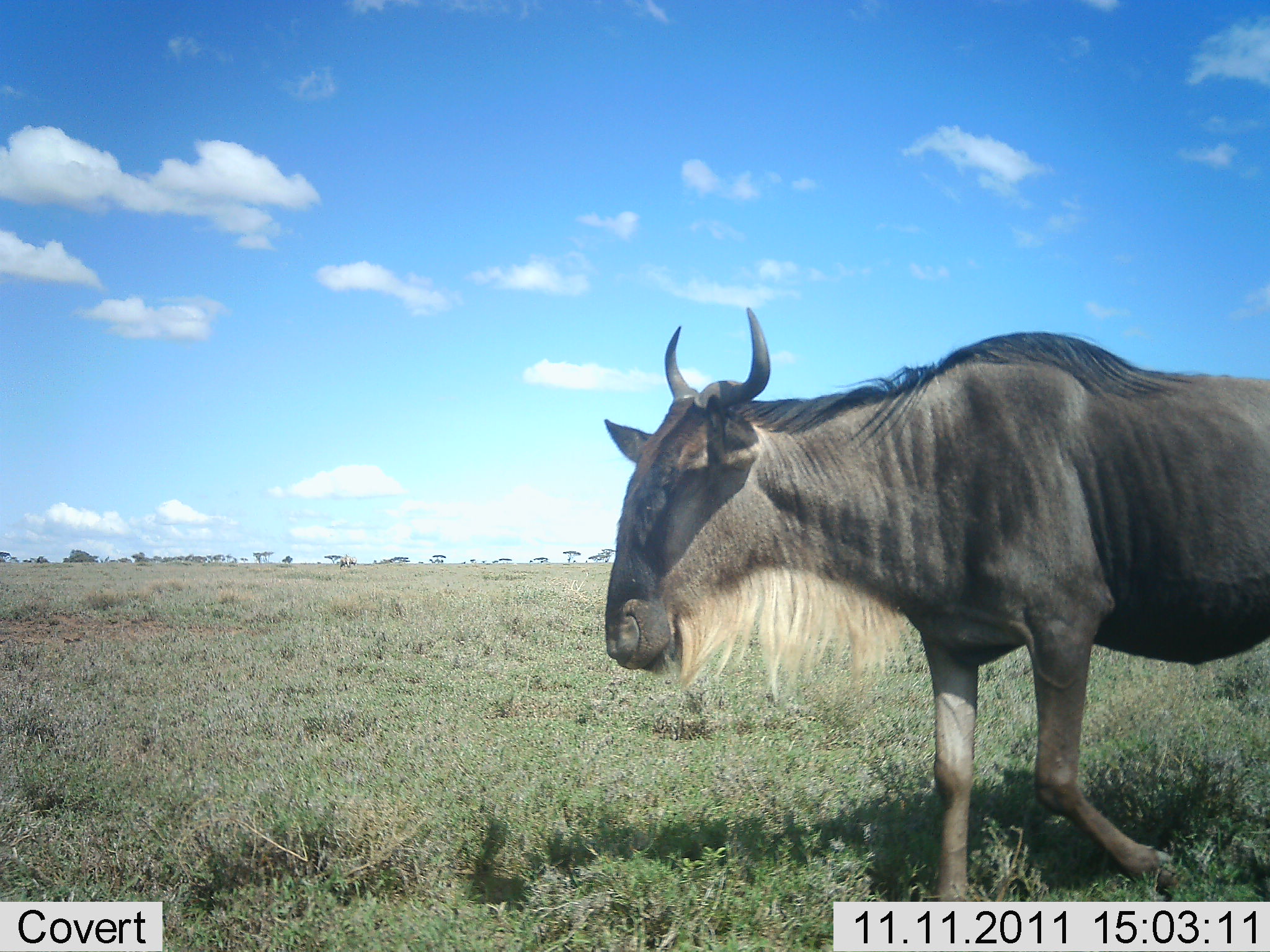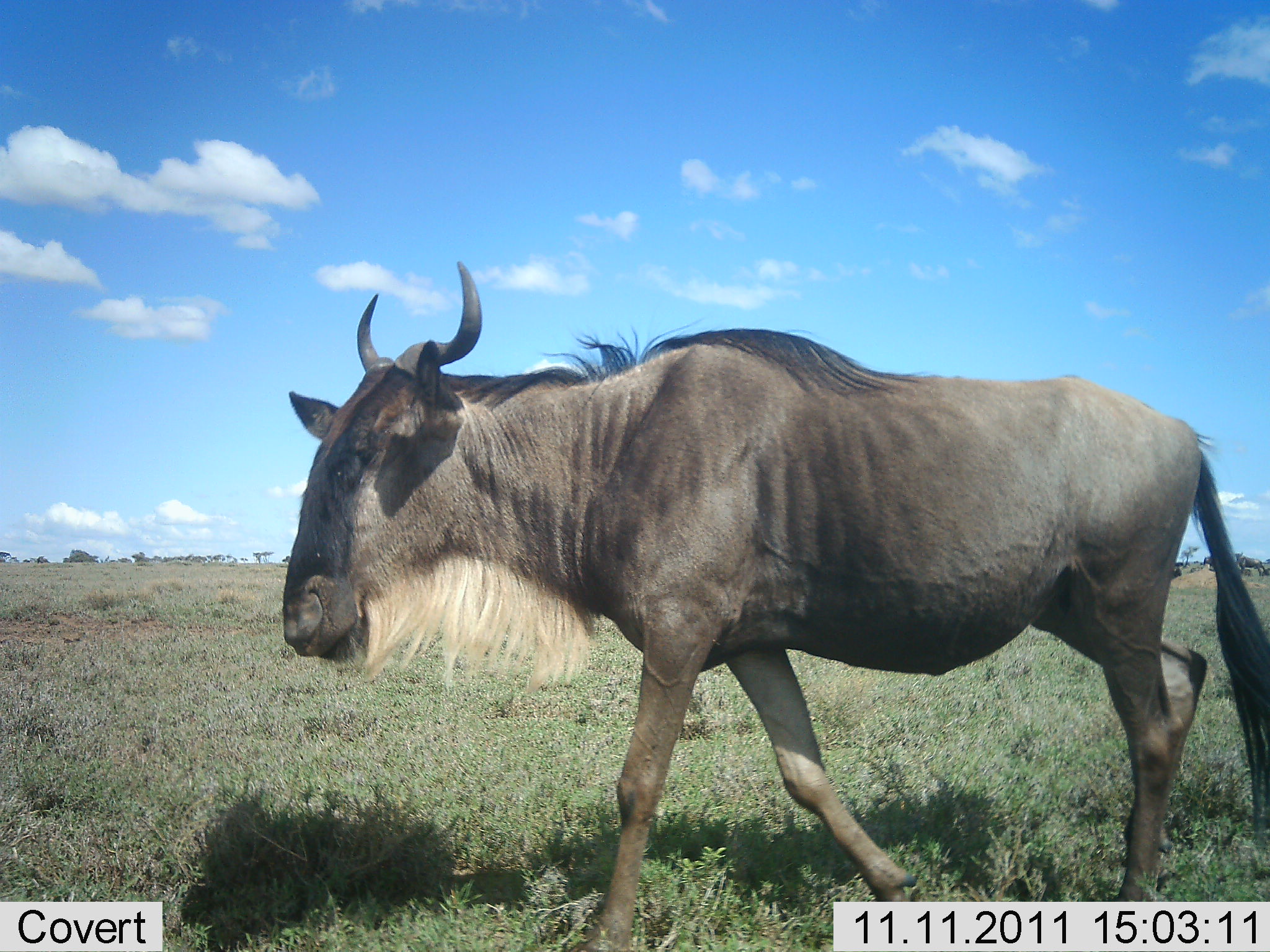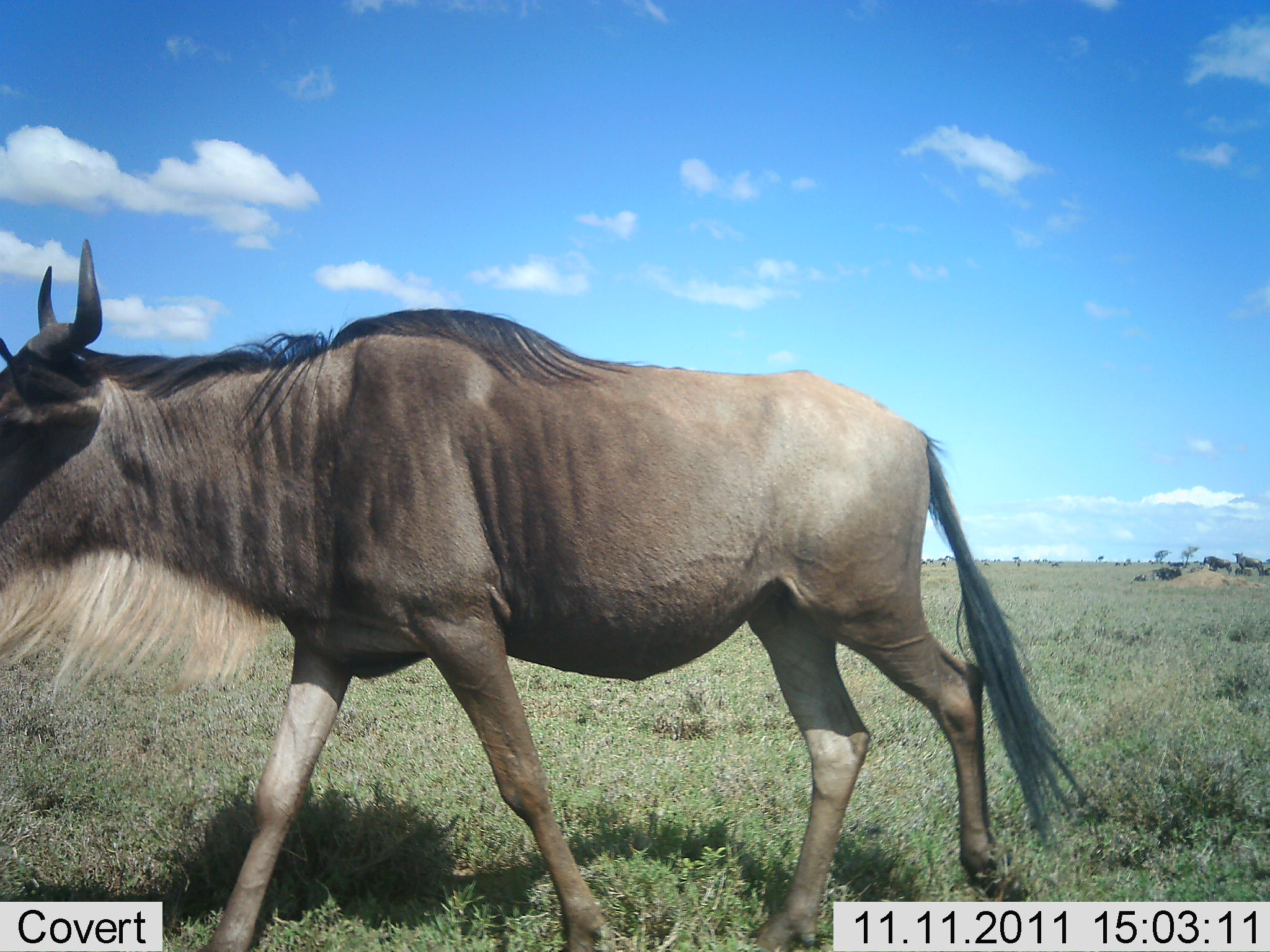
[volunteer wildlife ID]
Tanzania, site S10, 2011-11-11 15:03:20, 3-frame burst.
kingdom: Animalia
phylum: Chordata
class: Mammalia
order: Artiodactyla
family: Bovidae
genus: Connochaetes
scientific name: Connochaetes taurinus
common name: blue wildebeest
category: wildebeest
Wildebeest (blue wildebeest) (Connochaetes taurinus), count 1. Behavior (volunteer vote fractions): standing 0%, resting 0%, moving 100%, interacting 0%. Young present (vote fraction): 0%. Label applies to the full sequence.